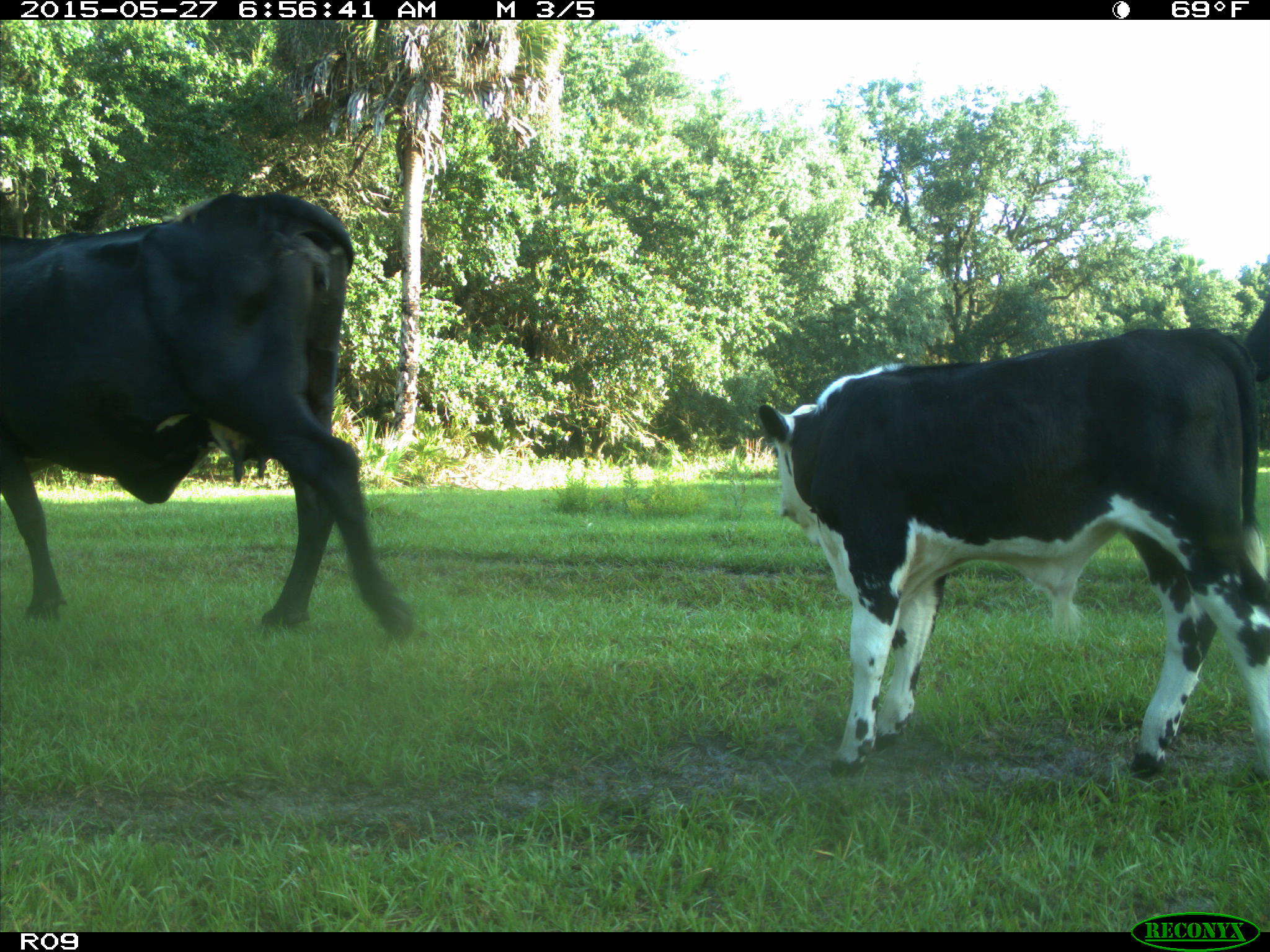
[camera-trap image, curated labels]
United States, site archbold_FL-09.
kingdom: Animalia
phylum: Chordata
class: Mammalia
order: Artiodactyla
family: Bovidae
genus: Bos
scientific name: Bos taurus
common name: domestic cow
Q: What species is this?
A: Bos taurus (domestic cow).